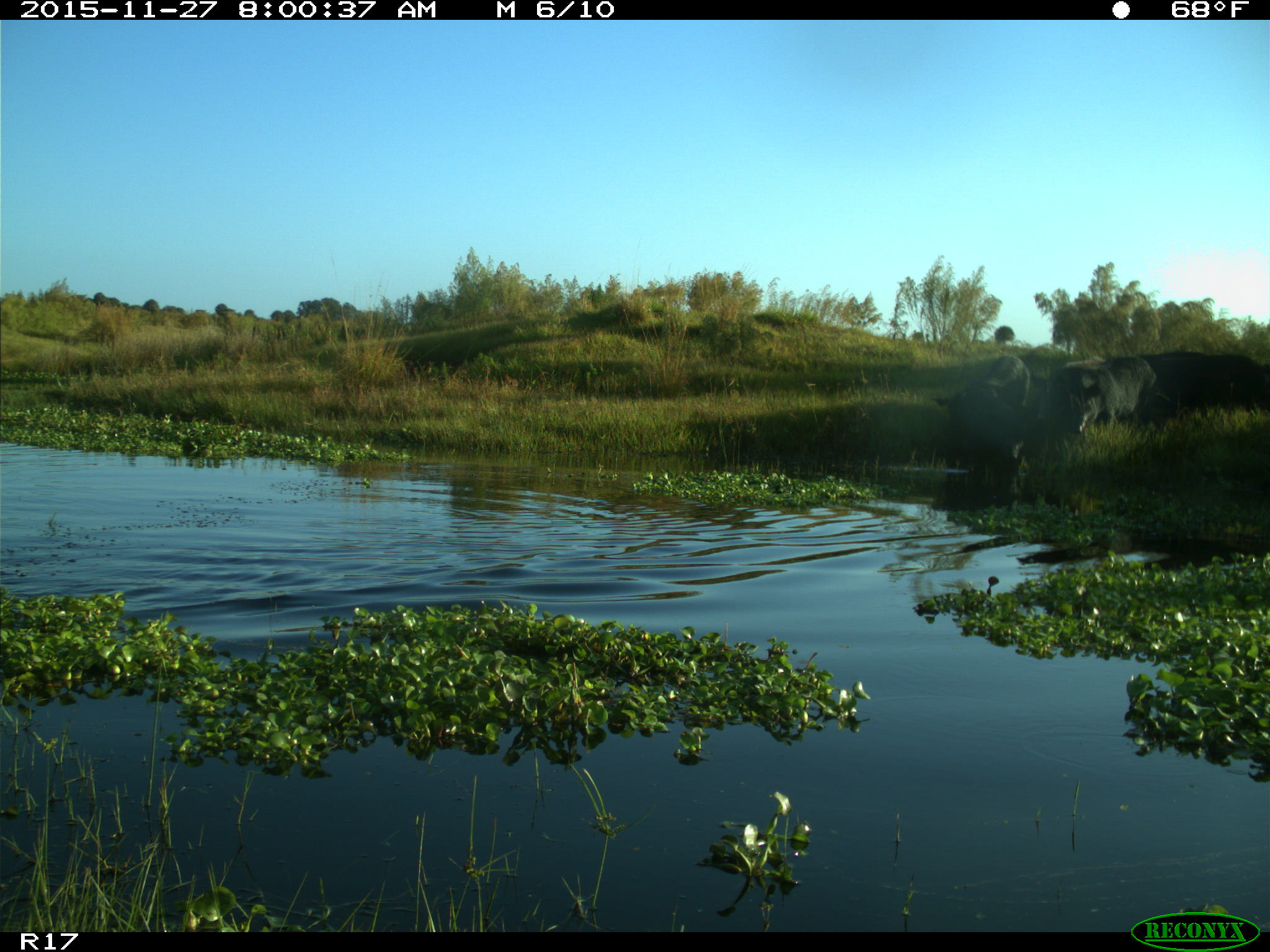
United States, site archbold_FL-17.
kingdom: Animalia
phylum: Chordata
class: Mammalia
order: Artiodactyla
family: Suidae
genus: Sus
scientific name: Sus scrofa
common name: wild boar